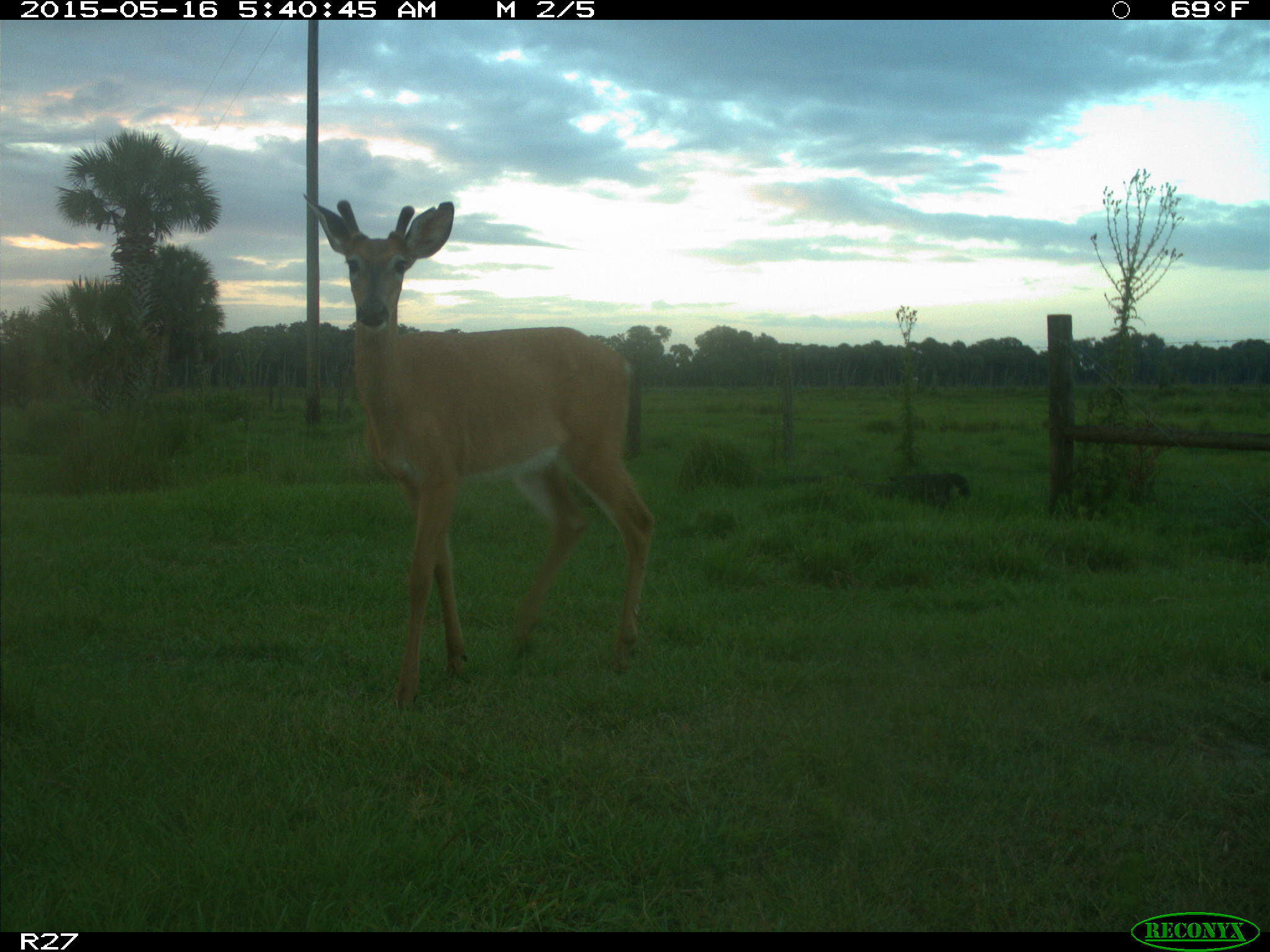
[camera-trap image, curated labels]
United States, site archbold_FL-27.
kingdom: Animalia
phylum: Chordata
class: Mammalia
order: Artiodactyla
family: Cervidae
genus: Odocoileus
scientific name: Odocoileus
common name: deer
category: unidentified deer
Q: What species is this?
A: Unidentified deer (deer) (Odocoileus).